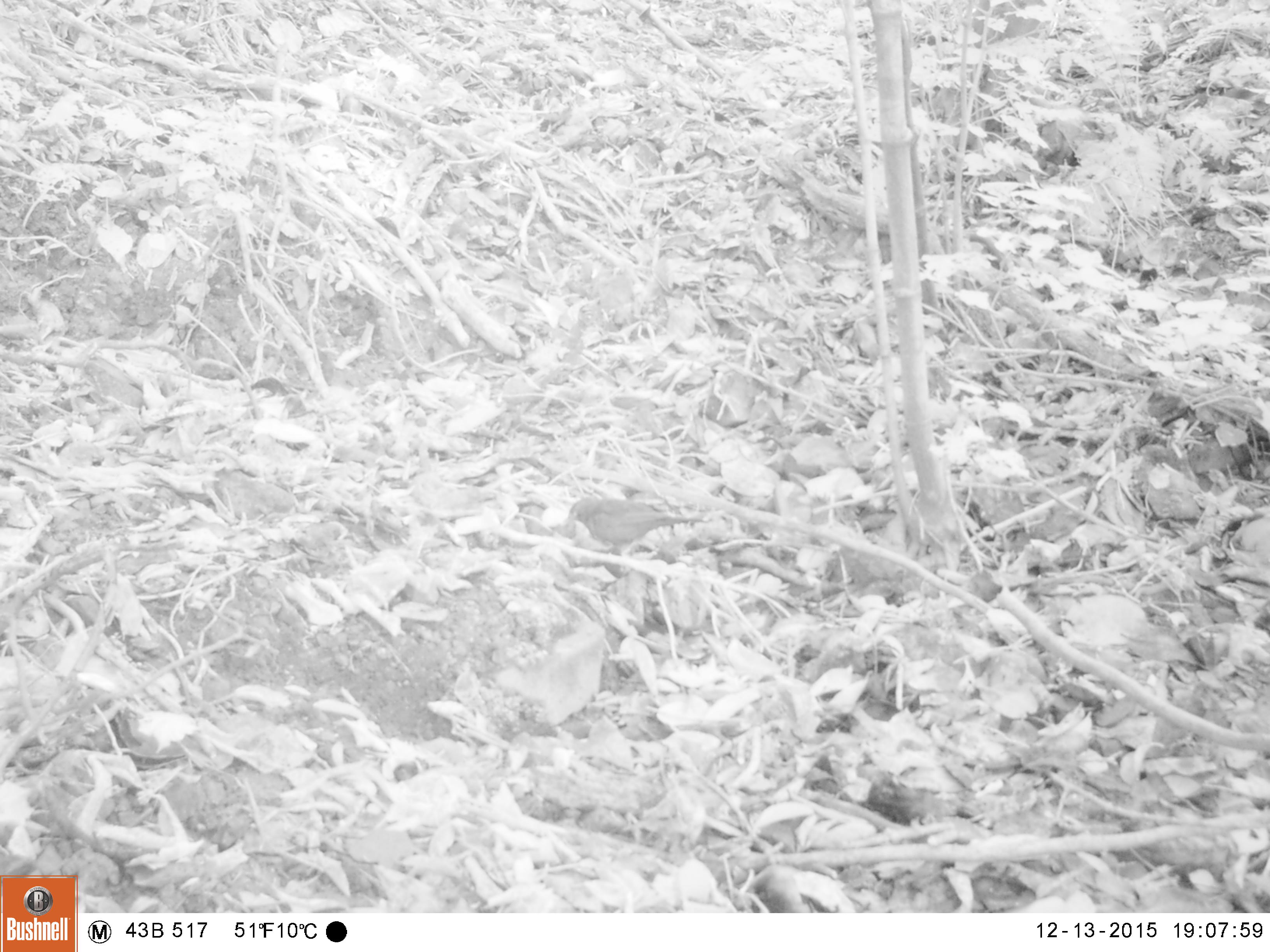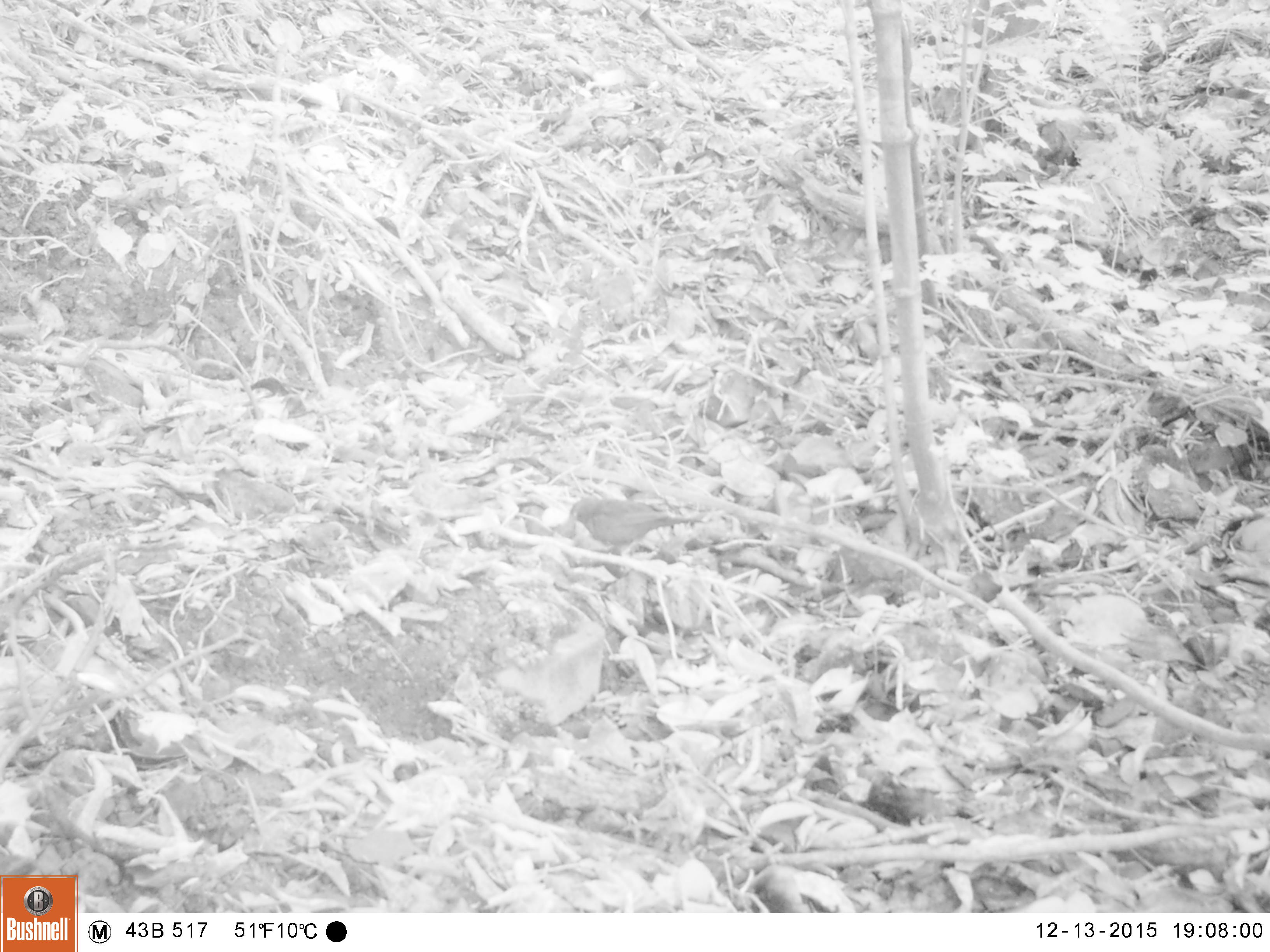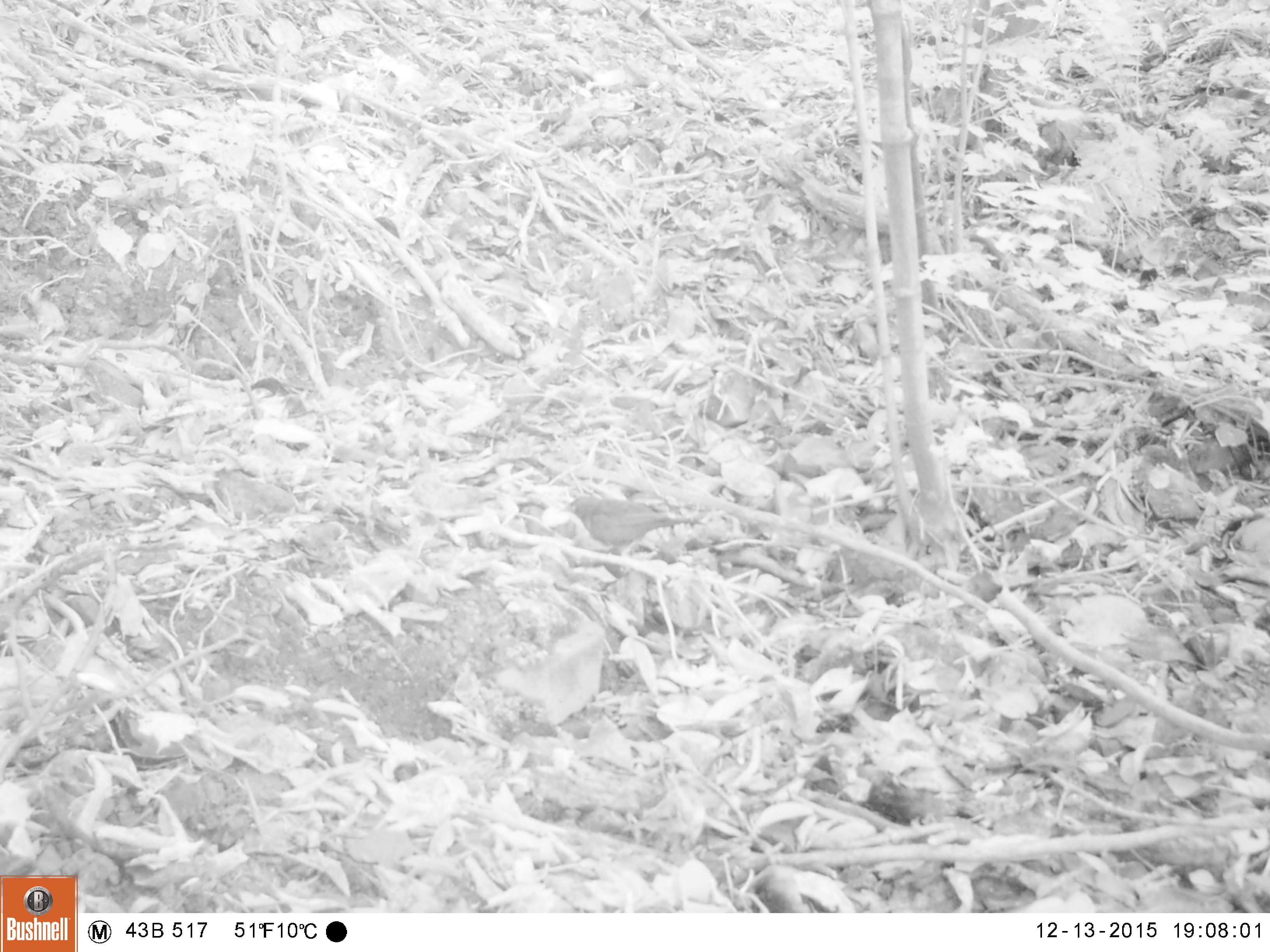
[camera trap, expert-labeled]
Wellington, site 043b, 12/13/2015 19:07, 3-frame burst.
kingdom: Animalia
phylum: Chordata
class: Aves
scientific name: Aves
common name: bird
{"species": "bird (Aves)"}